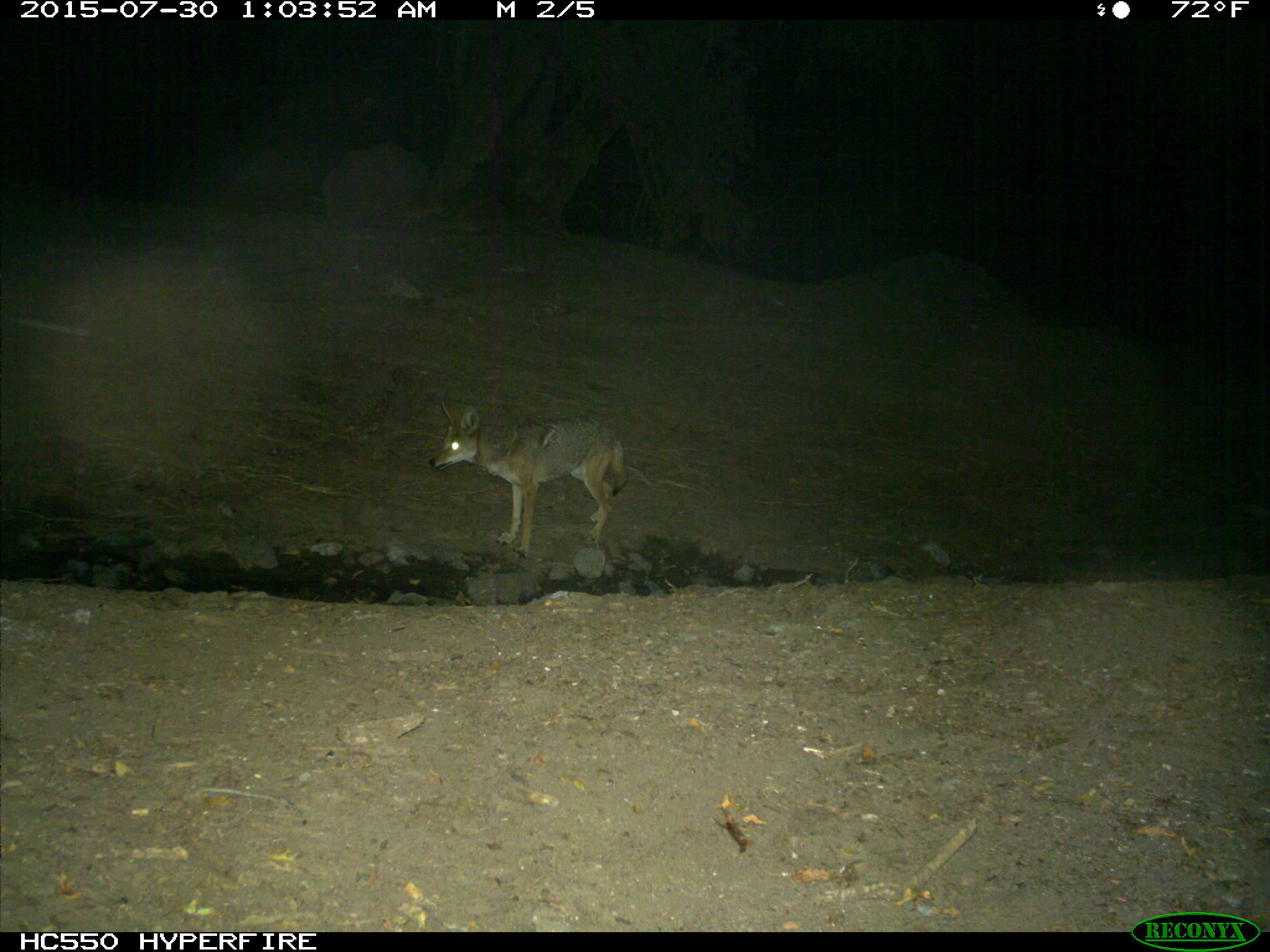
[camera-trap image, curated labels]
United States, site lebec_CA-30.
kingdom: Animalia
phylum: Chordata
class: Mammalia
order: Carnivora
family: Canidae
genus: Canis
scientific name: Canis latrans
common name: coyote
Canis latrans (coyote).